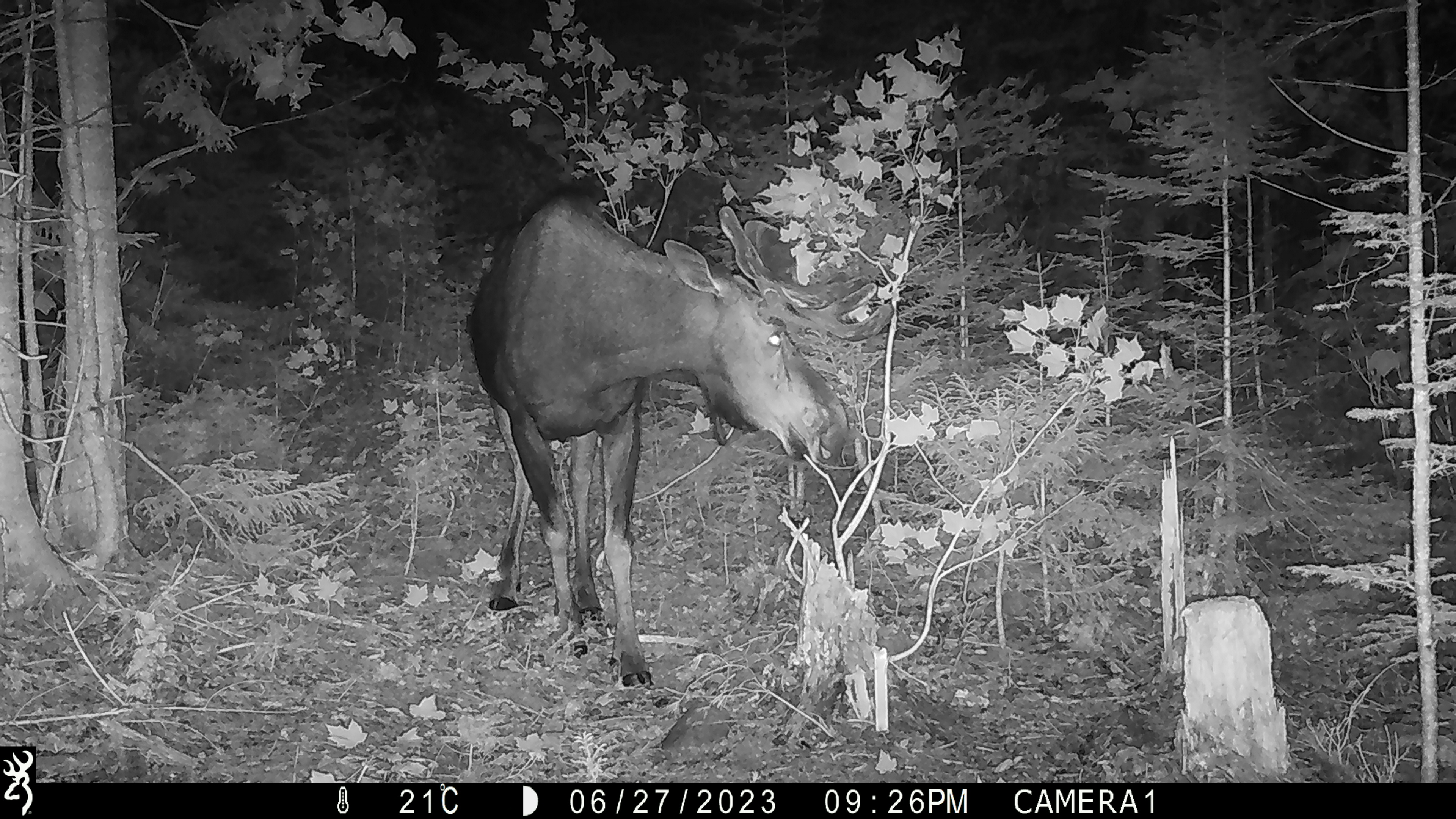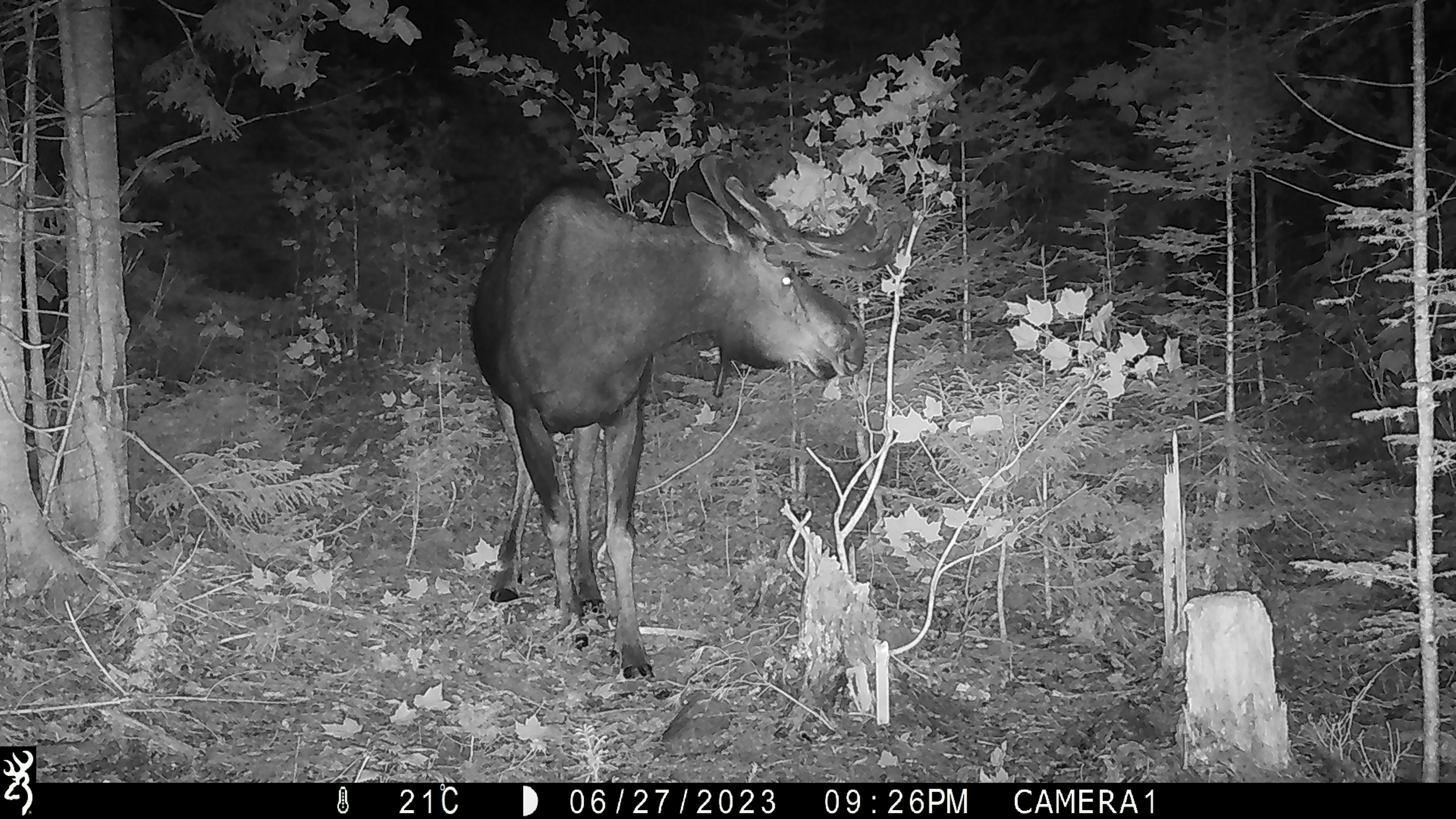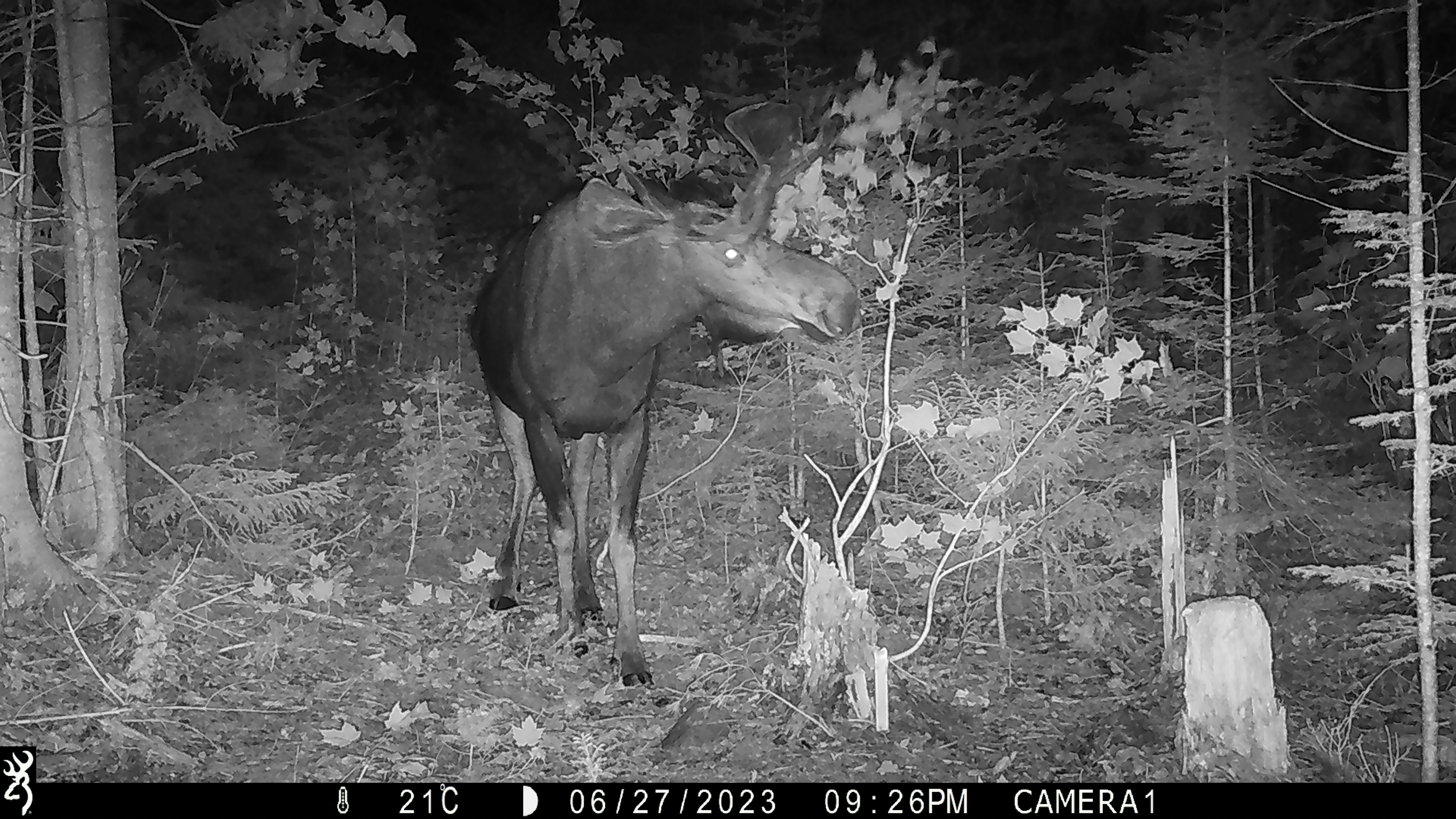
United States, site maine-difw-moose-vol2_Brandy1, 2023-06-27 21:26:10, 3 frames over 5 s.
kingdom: Animalia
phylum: Chordata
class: Mammalia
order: Artiodactyla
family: Cervidae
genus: Alces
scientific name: Alces alces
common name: moose